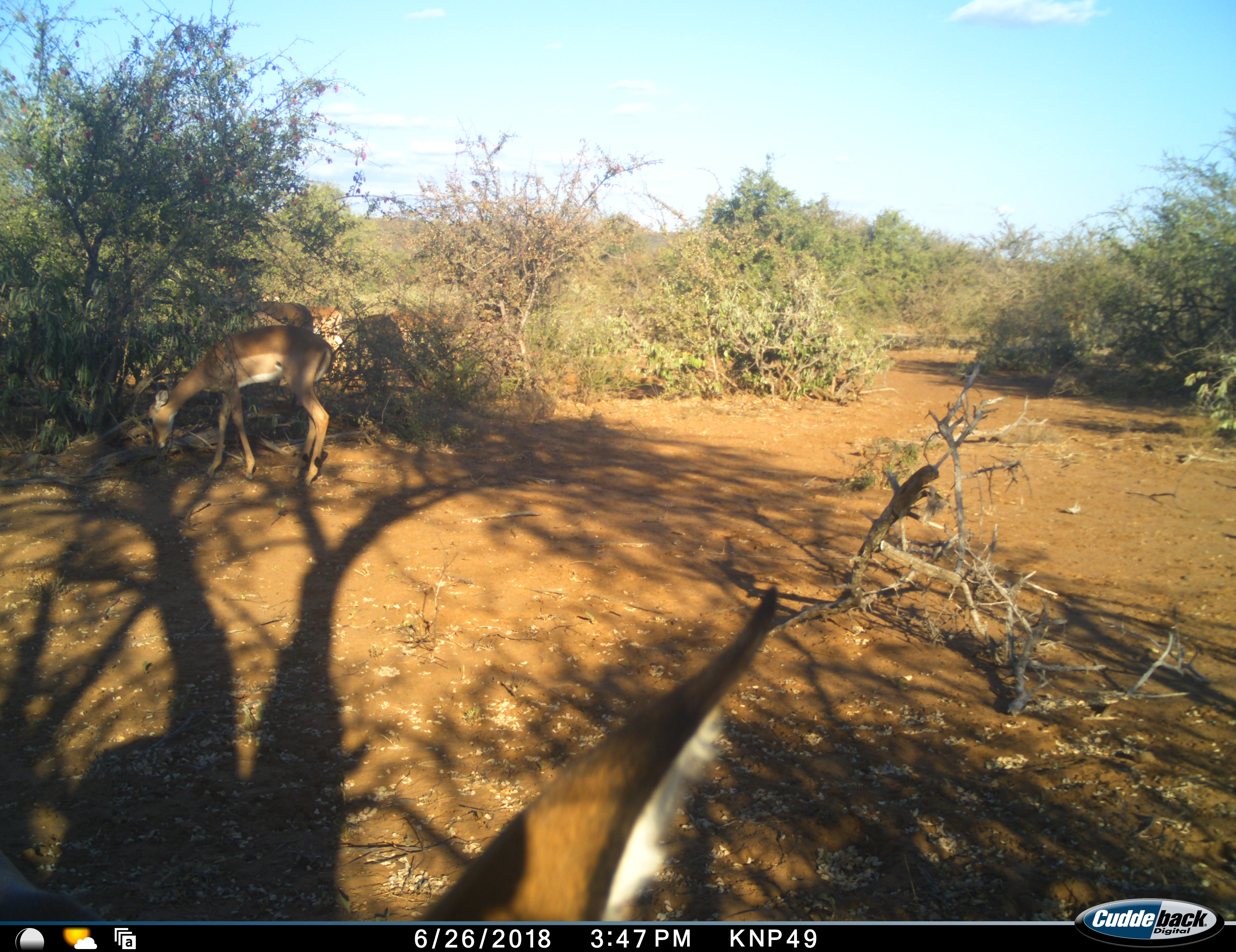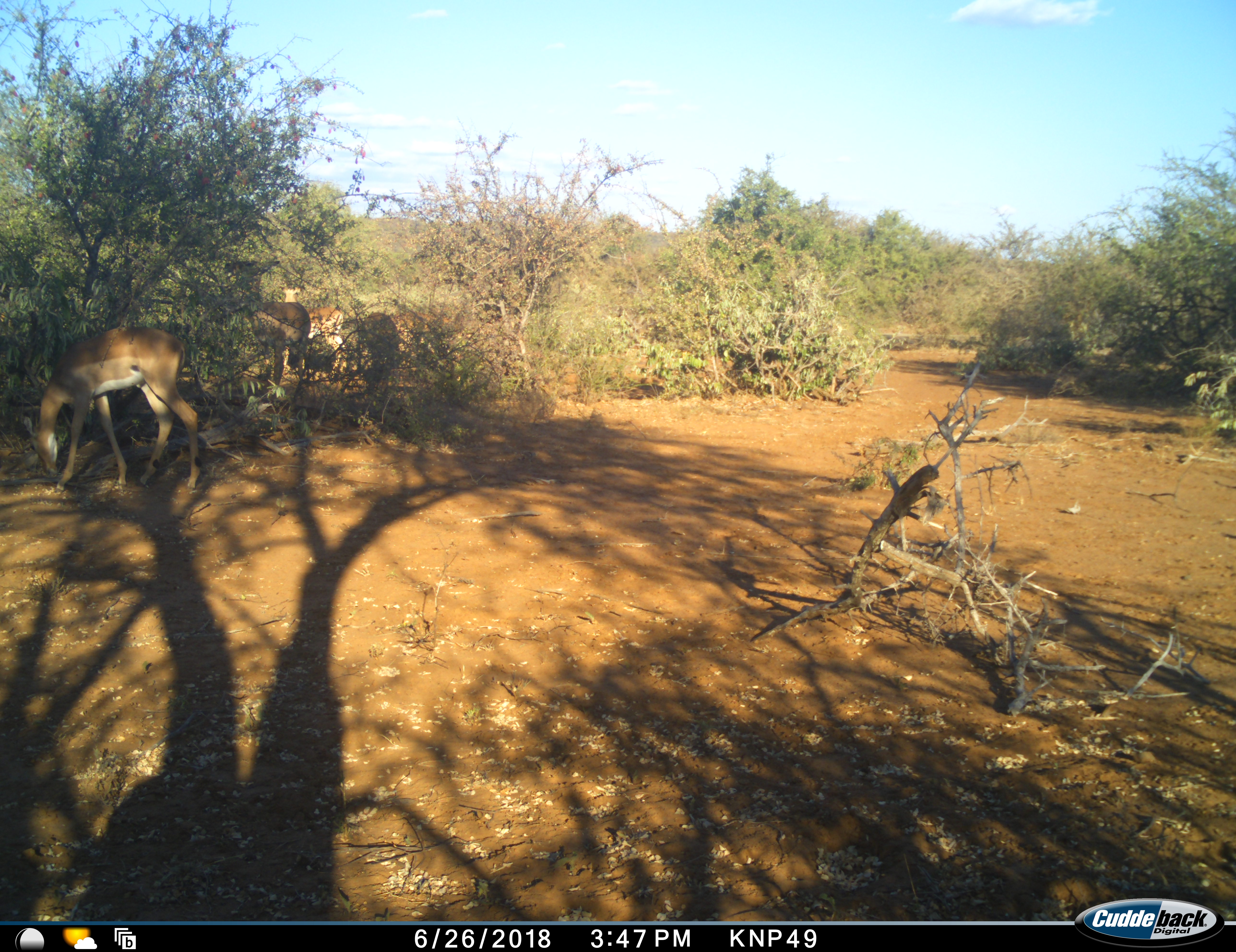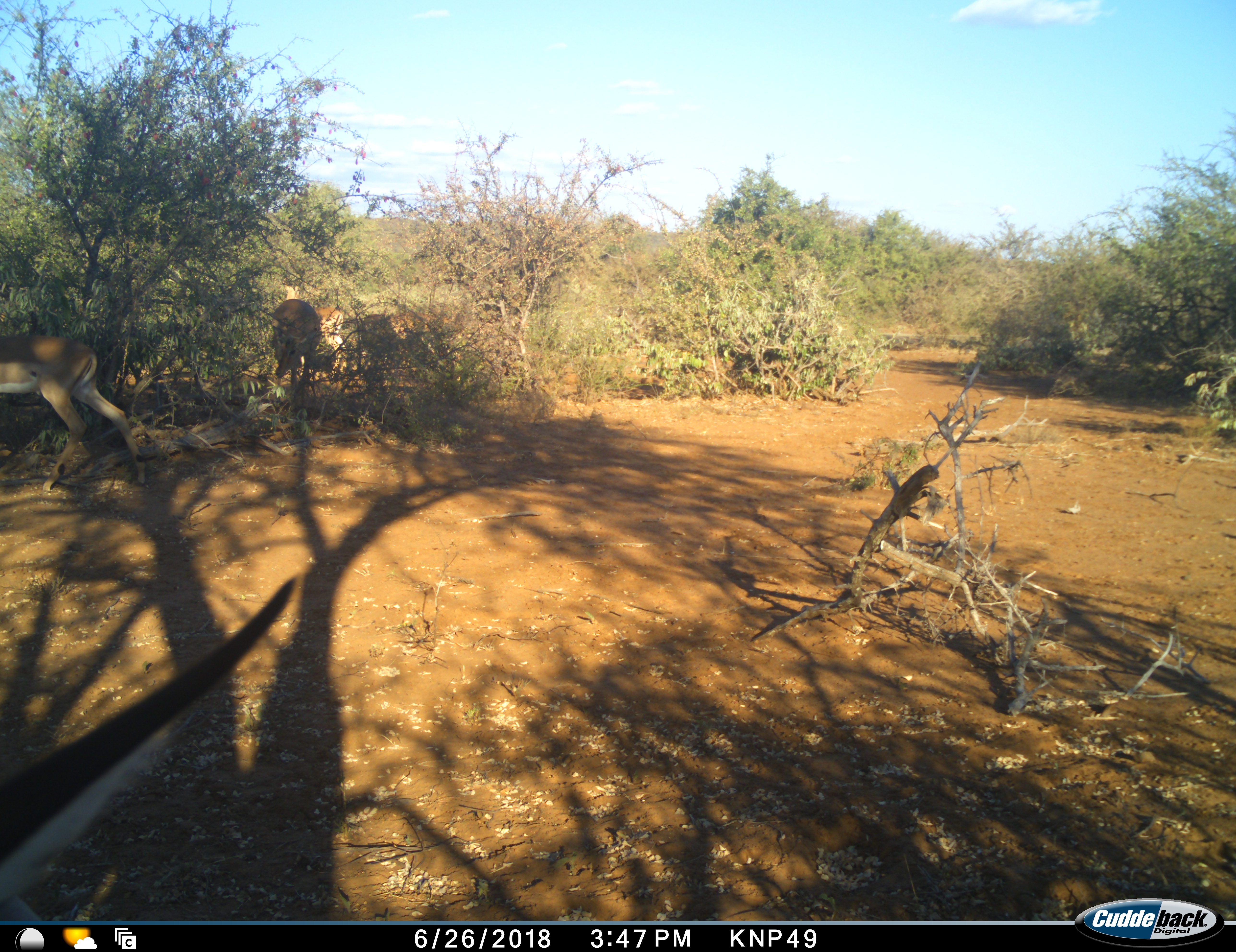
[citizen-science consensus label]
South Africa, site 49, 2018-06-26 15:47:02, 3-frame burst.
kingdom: Animalia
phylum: Chordata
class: Mammalia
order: Artiodactyla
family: Bovidae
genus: Aepyceros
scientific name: Aepyceros melampus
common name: impala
Impala (Aepyceros melampus), count 5. Behavior (volunteer vote fractions): standing 40%, resting 10%, moving 40%, interacting 0%. Young present (vote fraction): 0%. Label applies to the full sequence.